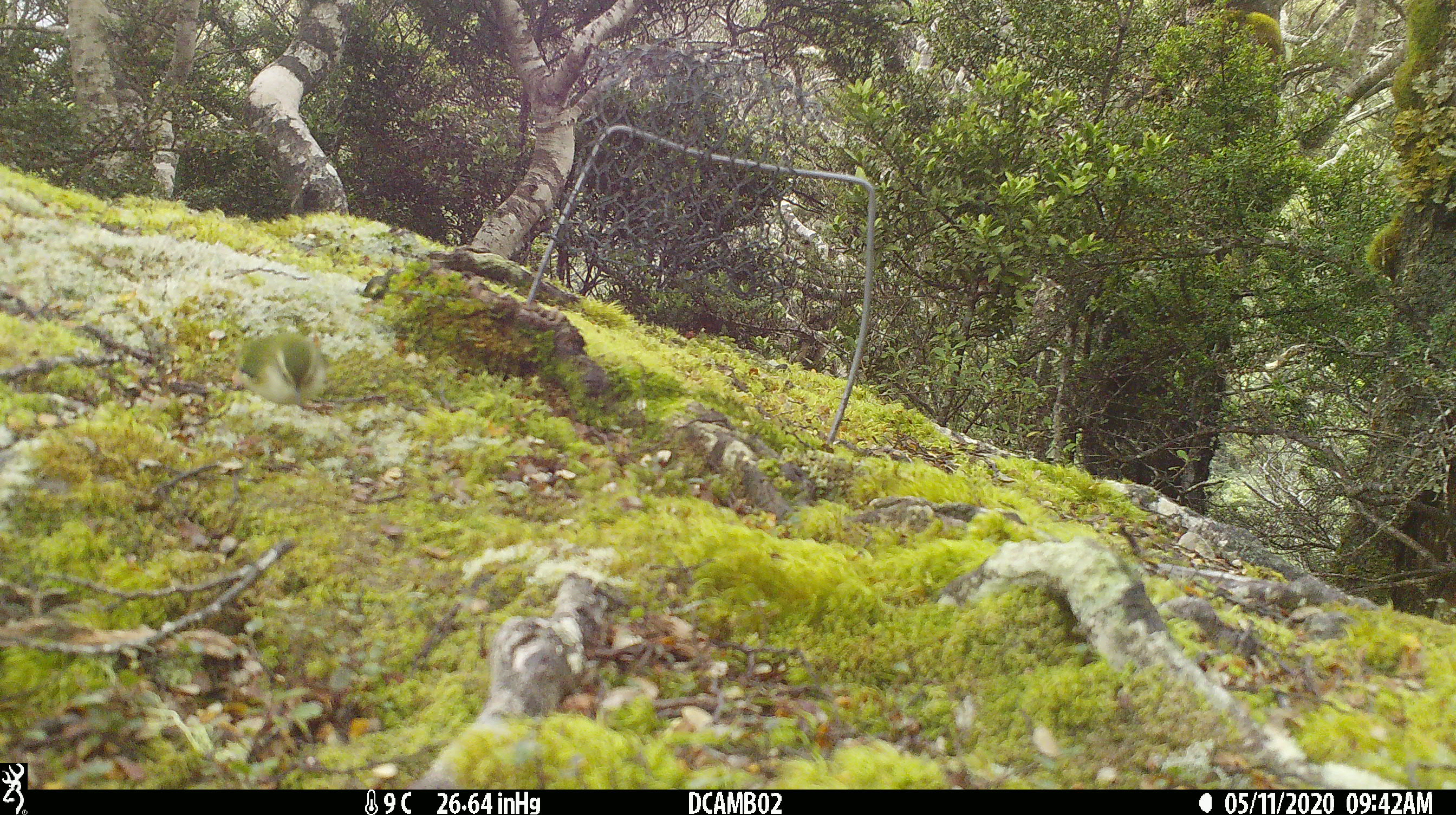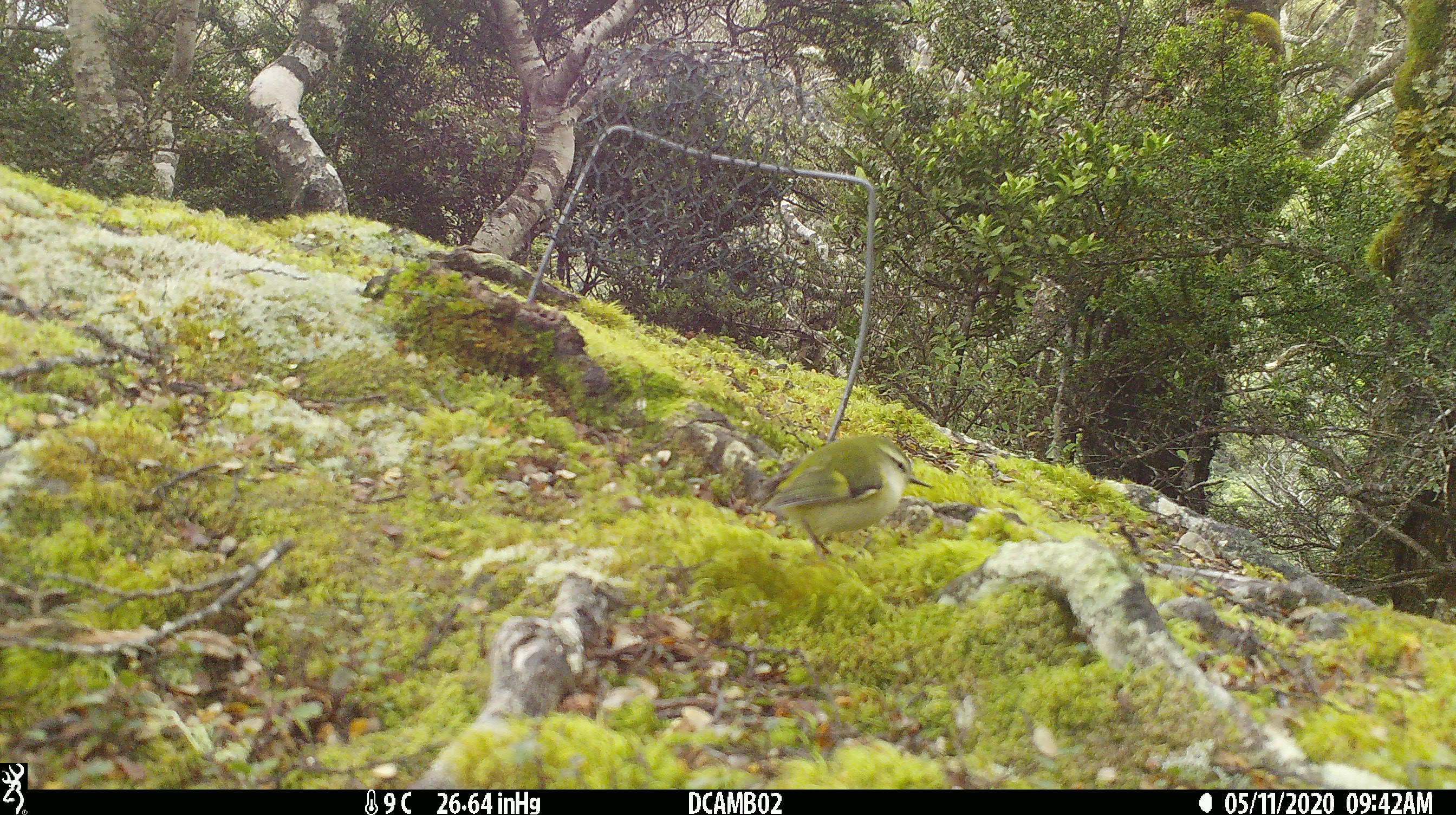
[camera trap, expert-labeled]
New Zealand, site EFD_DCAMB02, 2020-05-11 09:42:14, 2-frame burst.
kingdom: Animalia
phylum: Chordata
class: Aves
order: Passeriformes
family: Acanthisittidae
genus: Acanthisitta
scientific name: Acanthisitta chloris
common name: rifleman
Rifleman (Acanthisitta chloris).